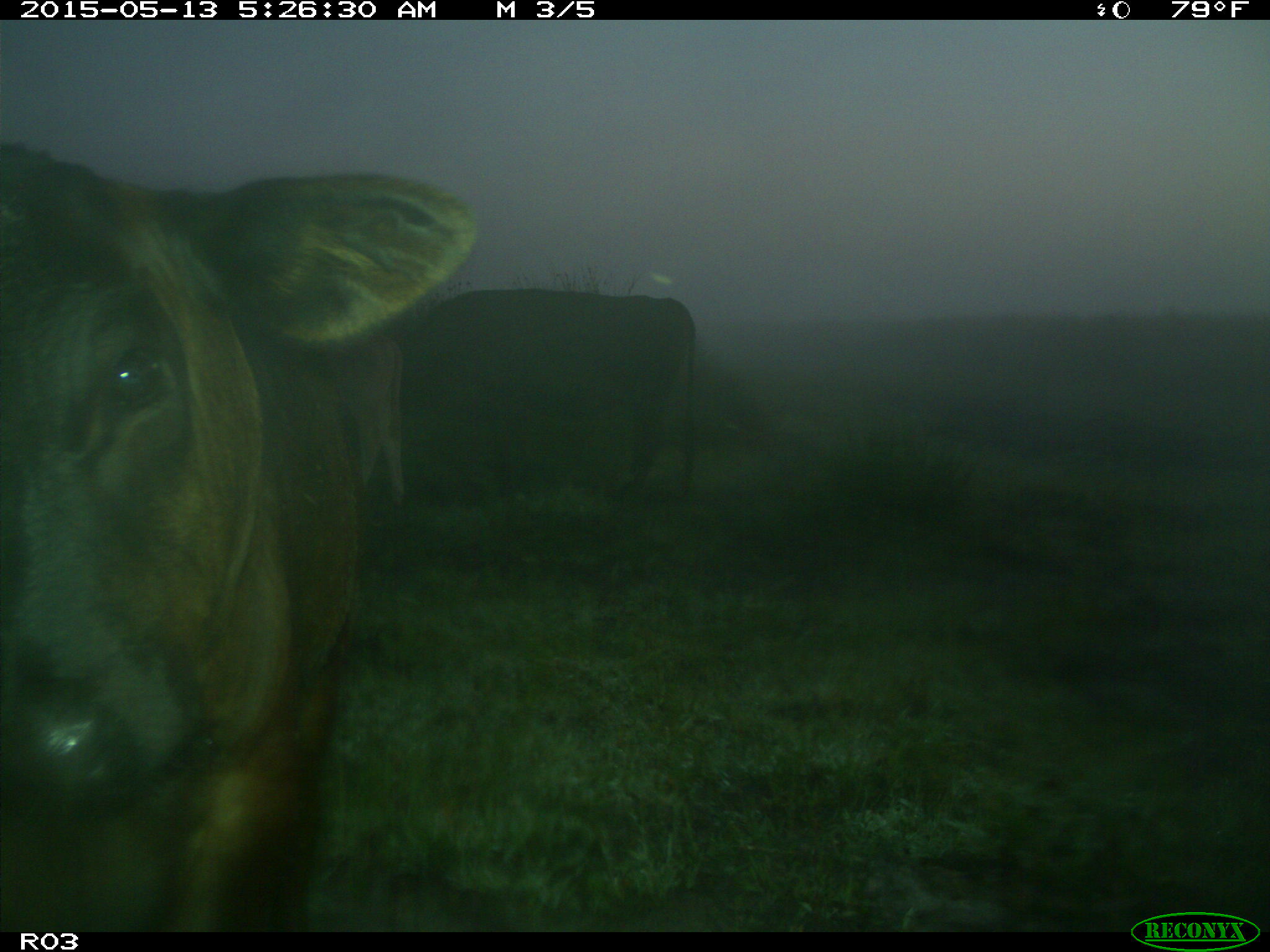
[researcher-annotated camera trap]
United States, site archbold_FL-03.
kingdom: Animalia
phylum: Chordata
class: Mammalia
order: Artiodactyla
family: Bovidae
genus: Bos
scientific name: Bos taurus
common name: domestic cow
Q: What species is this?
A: Bos taurus (domestic cow).